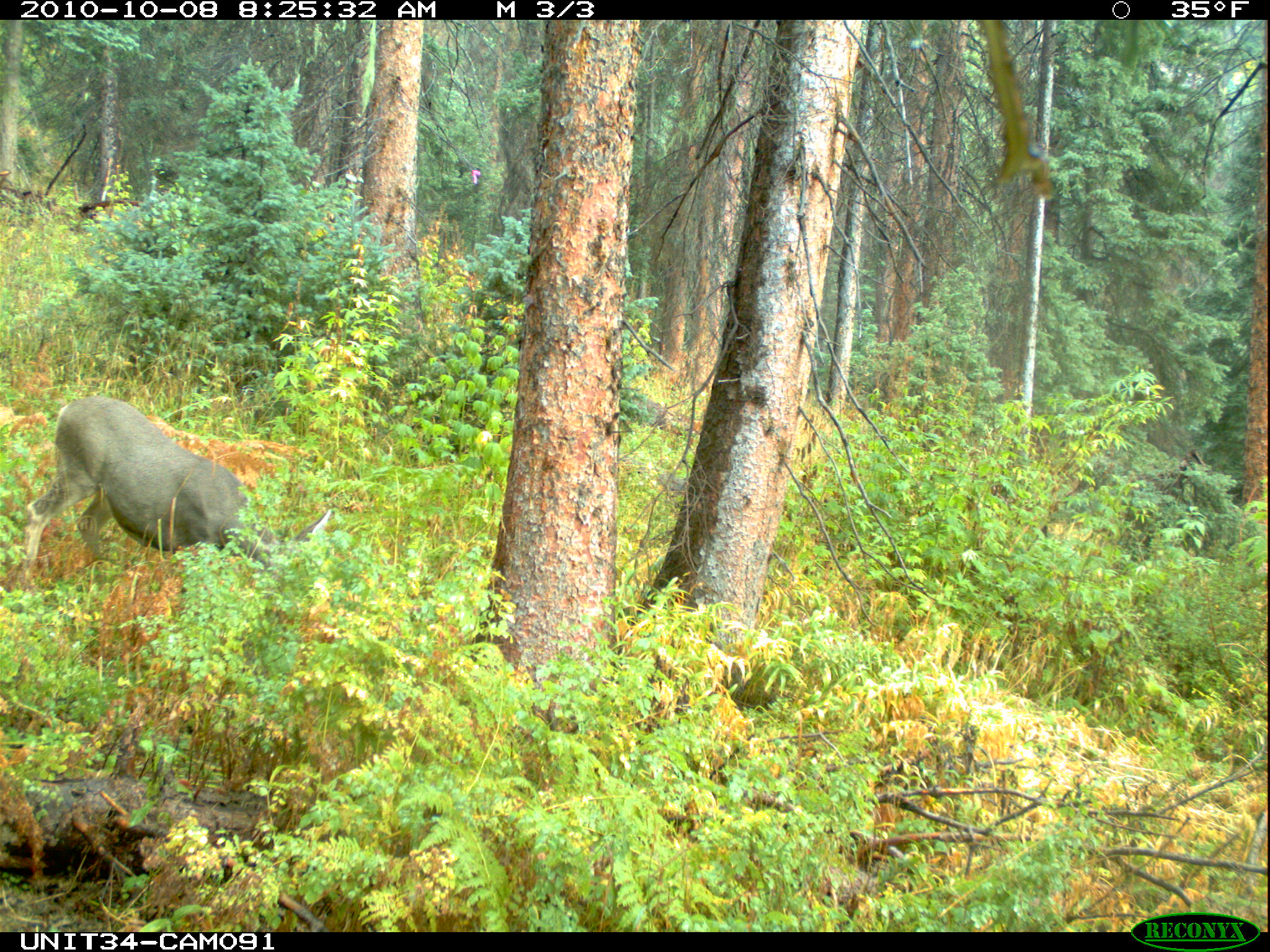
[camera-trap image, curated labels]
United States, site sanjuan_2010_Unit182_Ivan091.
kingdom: Animalia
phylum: Chordata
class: Mammalia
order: Artiodactyla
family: Cervidae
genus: Odocoileus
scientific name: Odocoileus hemionus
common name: mule deer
Odocoileus hemionus (mule deer).